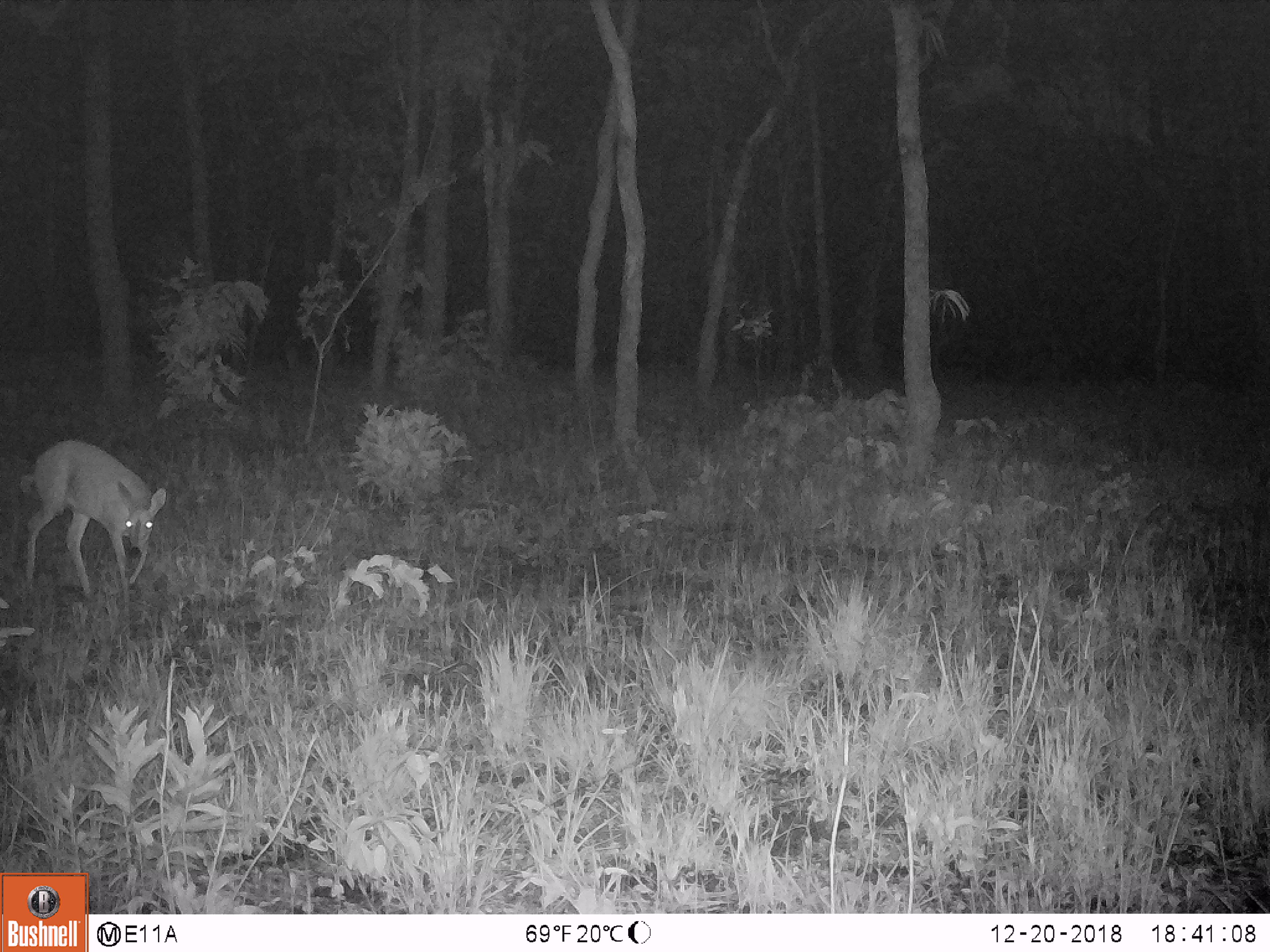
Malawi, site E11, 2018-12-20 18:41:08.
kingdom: Animalia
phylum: Chordata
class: Mammalia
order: Artiodactyla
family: Bovidae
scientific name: Antilopinae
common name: small antelope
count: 1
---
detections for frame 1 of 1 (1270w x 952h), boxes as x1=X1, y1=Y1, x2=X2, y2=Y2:
small antelope: x1=18, y1=437, x2=163, y2=586